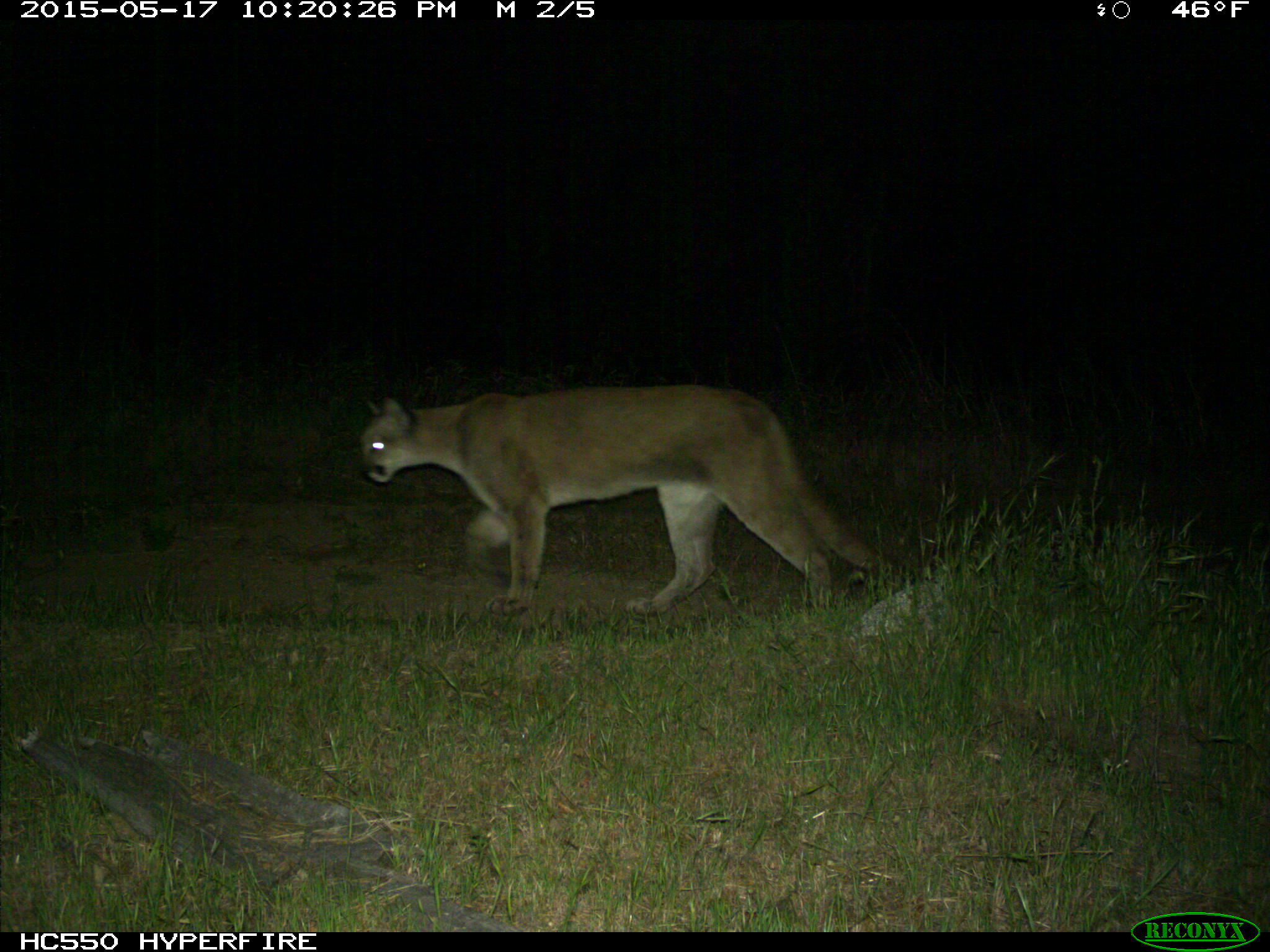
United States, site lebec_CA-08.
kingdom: Animalia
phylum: Chordata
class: Mammalia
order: Carnivora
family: Felidae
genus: Puma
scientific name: Puma concolor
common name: mountain lion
Puma concolor (mountain lion).